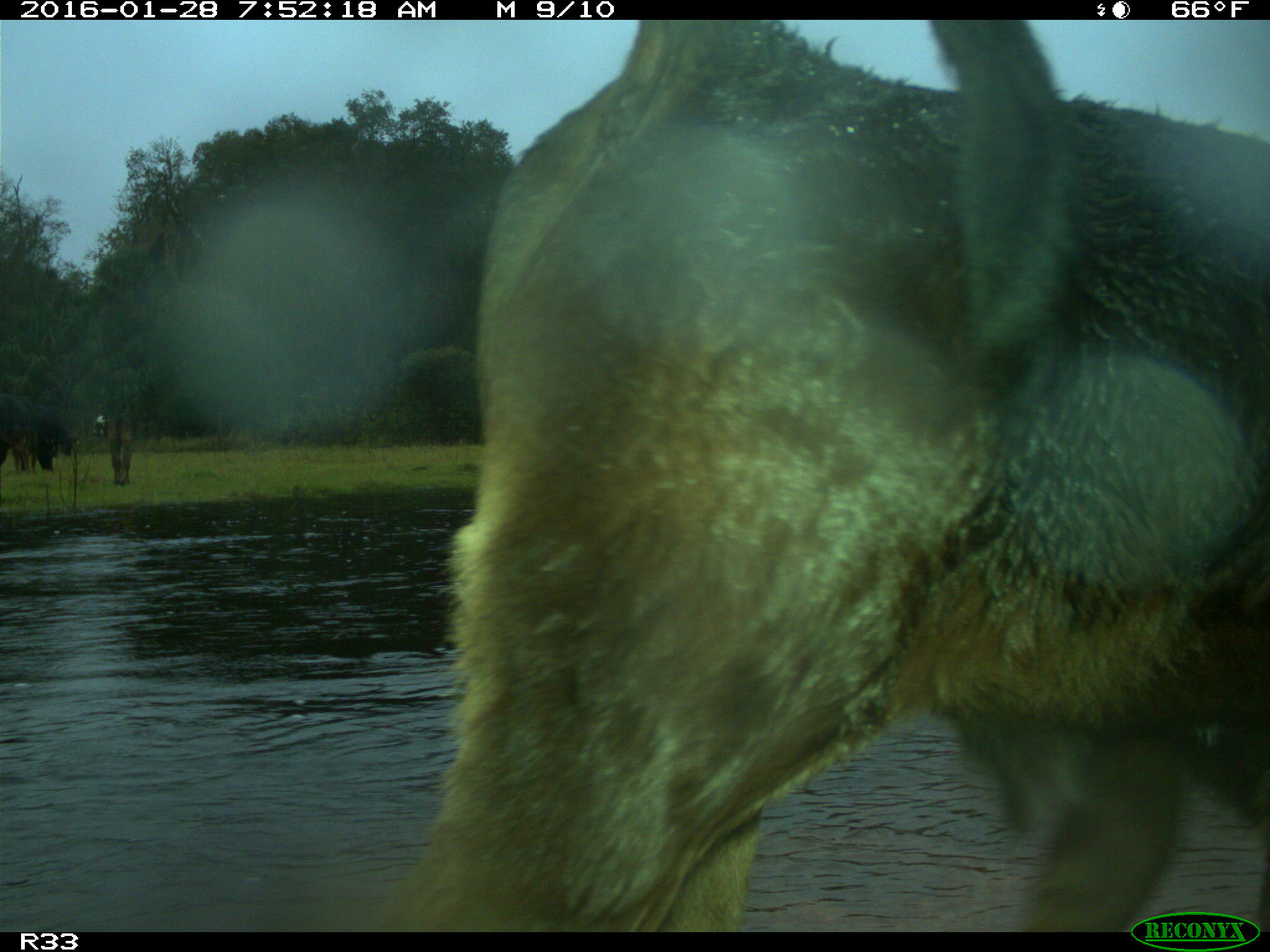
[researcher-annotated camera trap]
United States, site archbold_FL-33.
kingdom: Animalia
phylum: Chordata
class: Mammalia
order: Artiodactyla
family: Bovidae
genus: Bos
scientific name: Bos taurus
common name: domestic cow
Bos taurus (domestic cow).